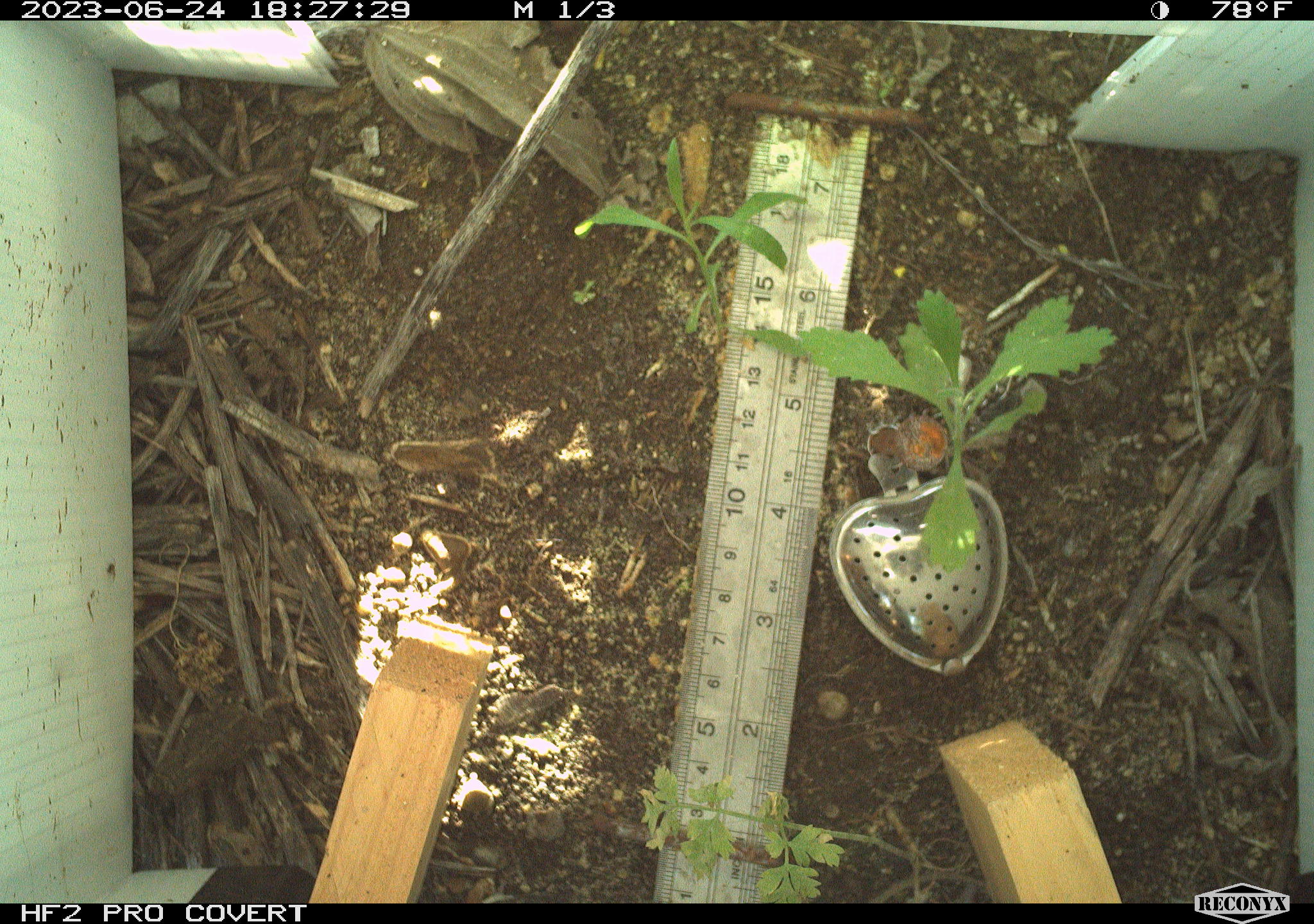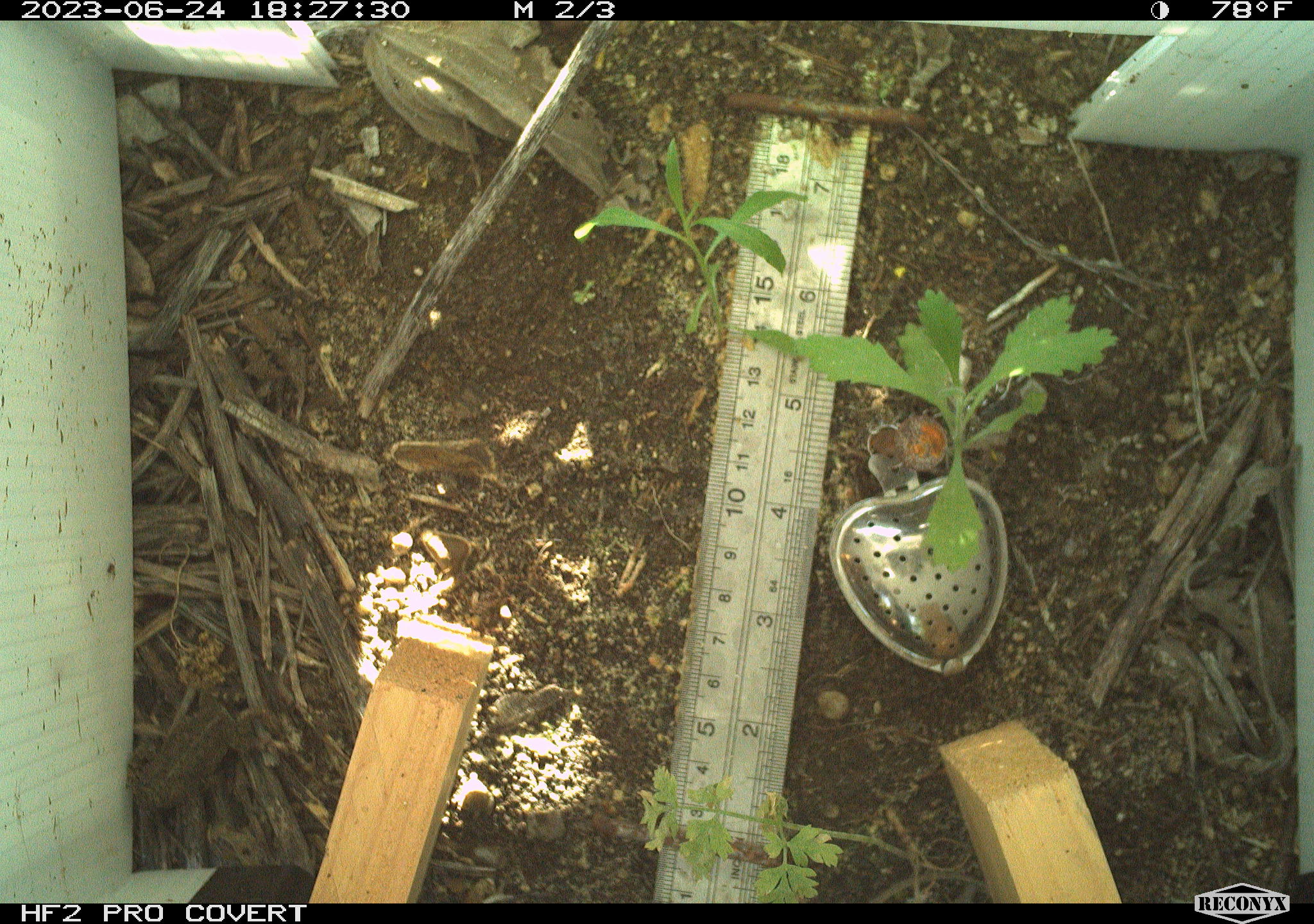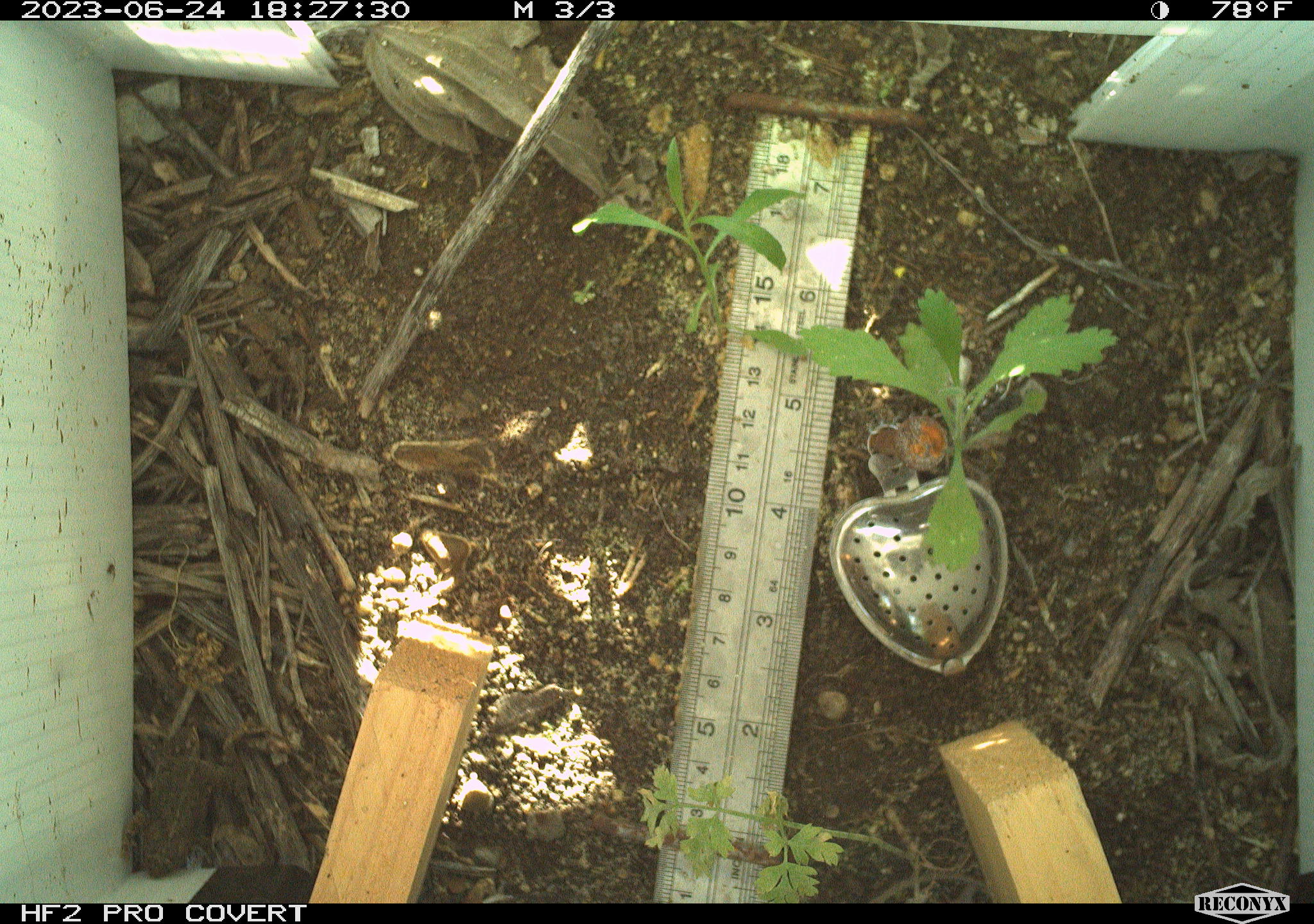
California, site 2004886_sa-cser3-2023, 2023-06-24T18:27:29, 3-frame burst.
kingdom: Animalia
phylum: Chordata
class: Amphibia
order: Anura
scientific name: Anura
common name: frogs